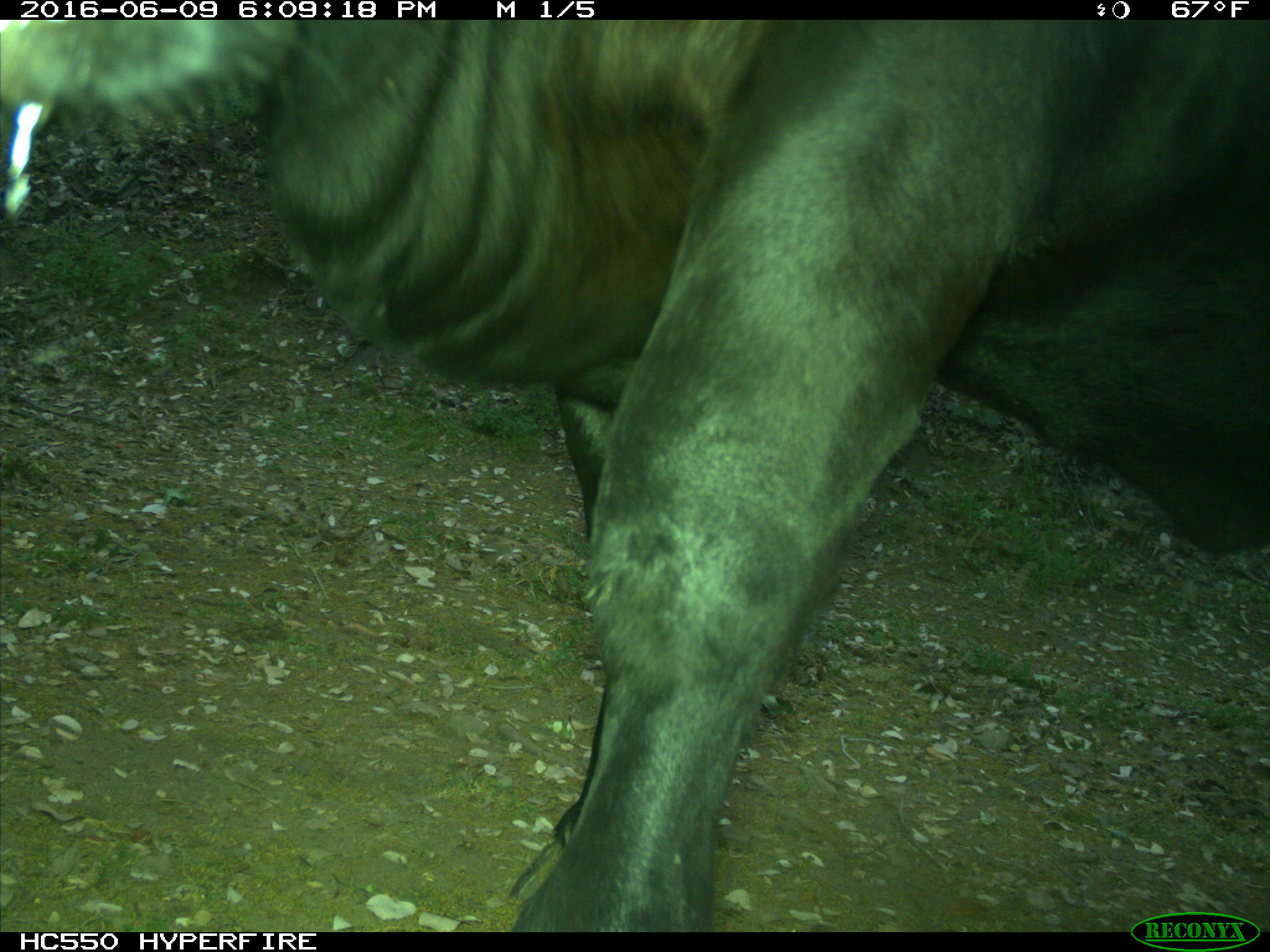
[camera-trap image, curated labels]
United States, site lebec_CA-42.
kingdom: Animalia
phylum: Chordata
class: Mammalia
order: Artiodactyla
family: Bovidae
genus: Bos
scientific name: Bos taurus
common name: domestic cow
Bos taurus (domestic cow).